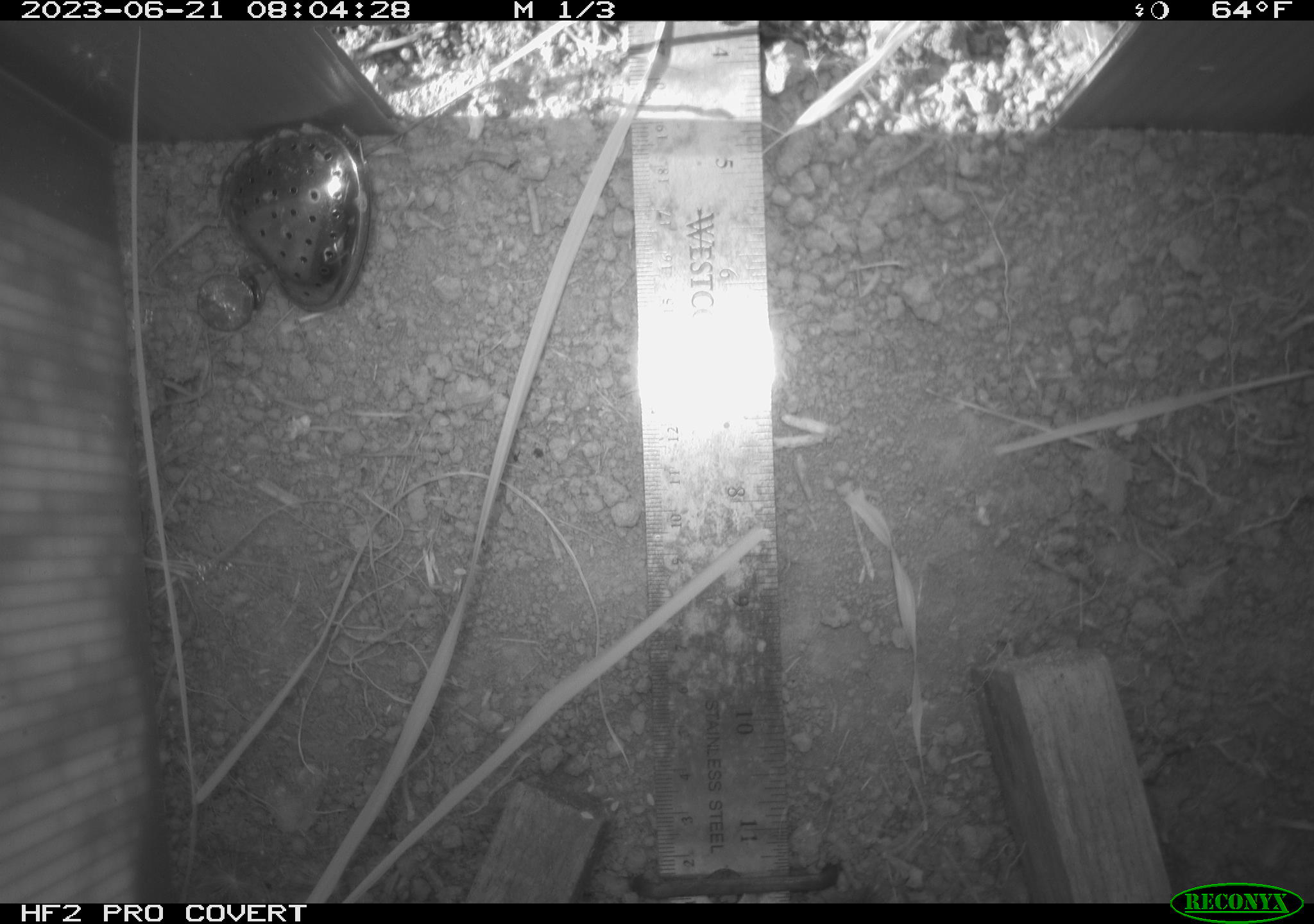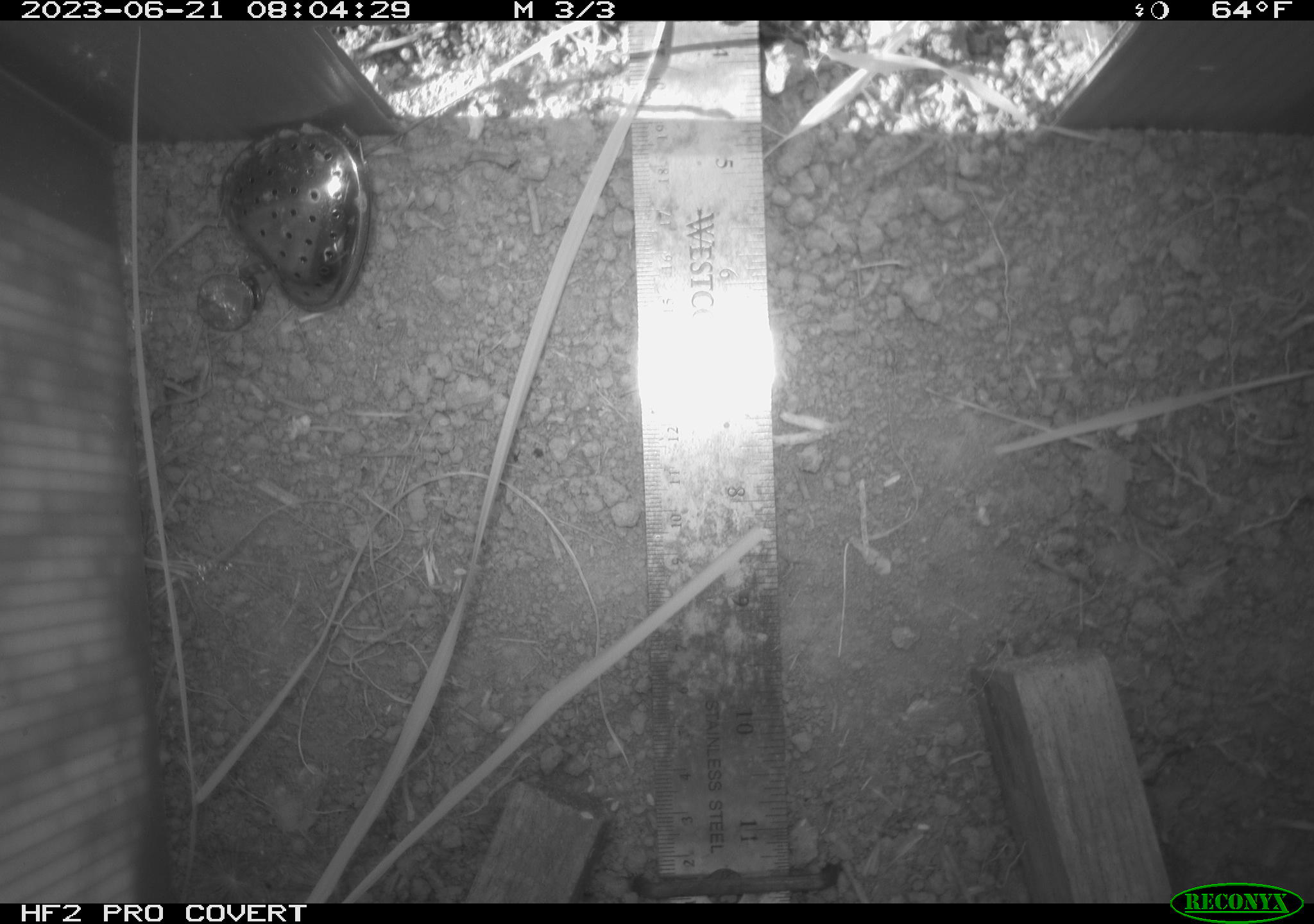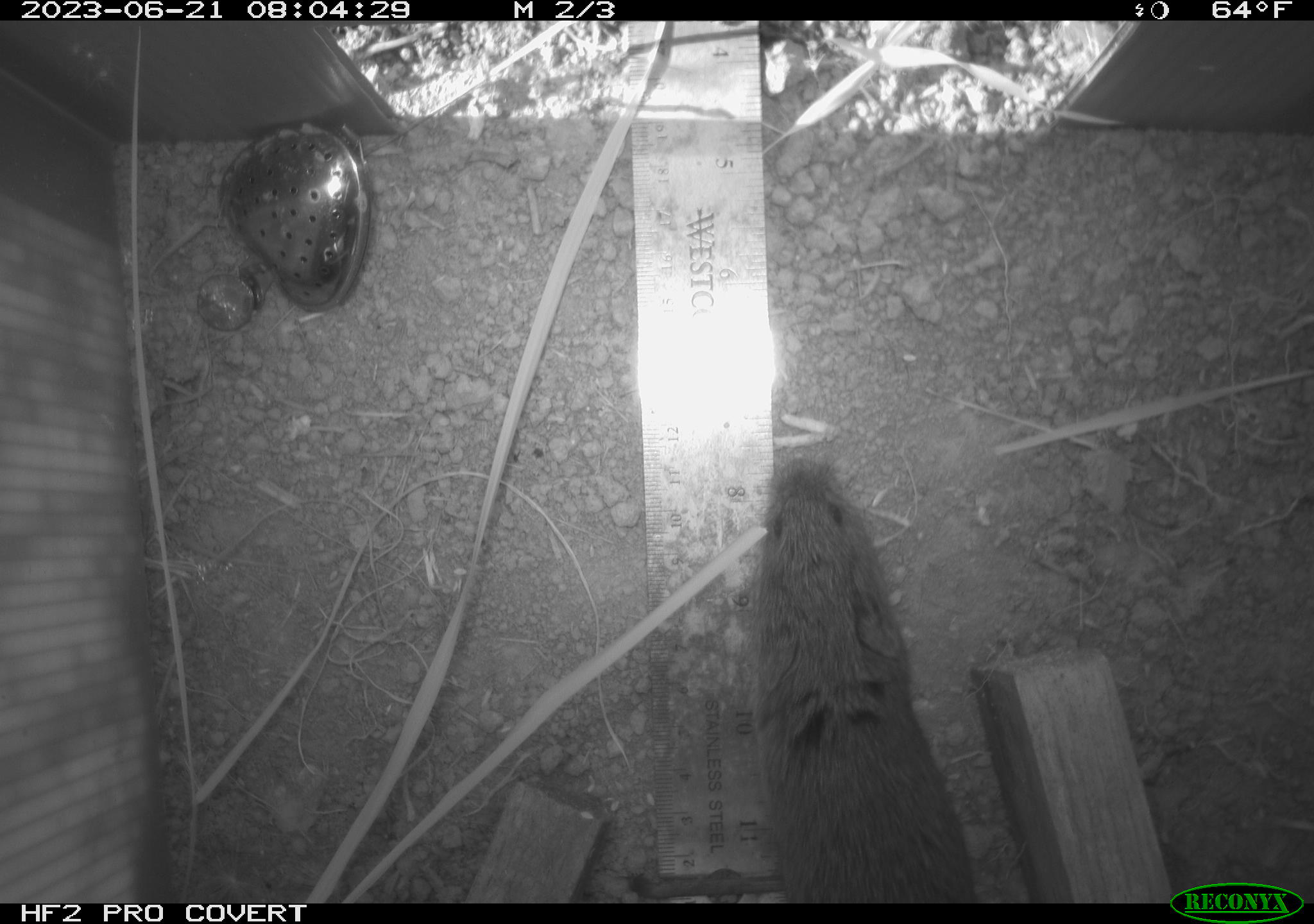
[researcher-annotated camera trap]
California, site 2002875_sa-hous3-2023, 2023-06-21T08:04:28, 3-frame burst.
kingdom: Animalia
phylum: Chordata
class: Mammalia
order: Rodentia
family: Cricetidae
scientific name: Arvicolinae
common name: voles, lemmings, and muskrats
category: arvicolinae subfamily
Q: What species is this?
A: Arvicolinae subfamily (voles, lemmings, and muskrats) (Arvicolinae).